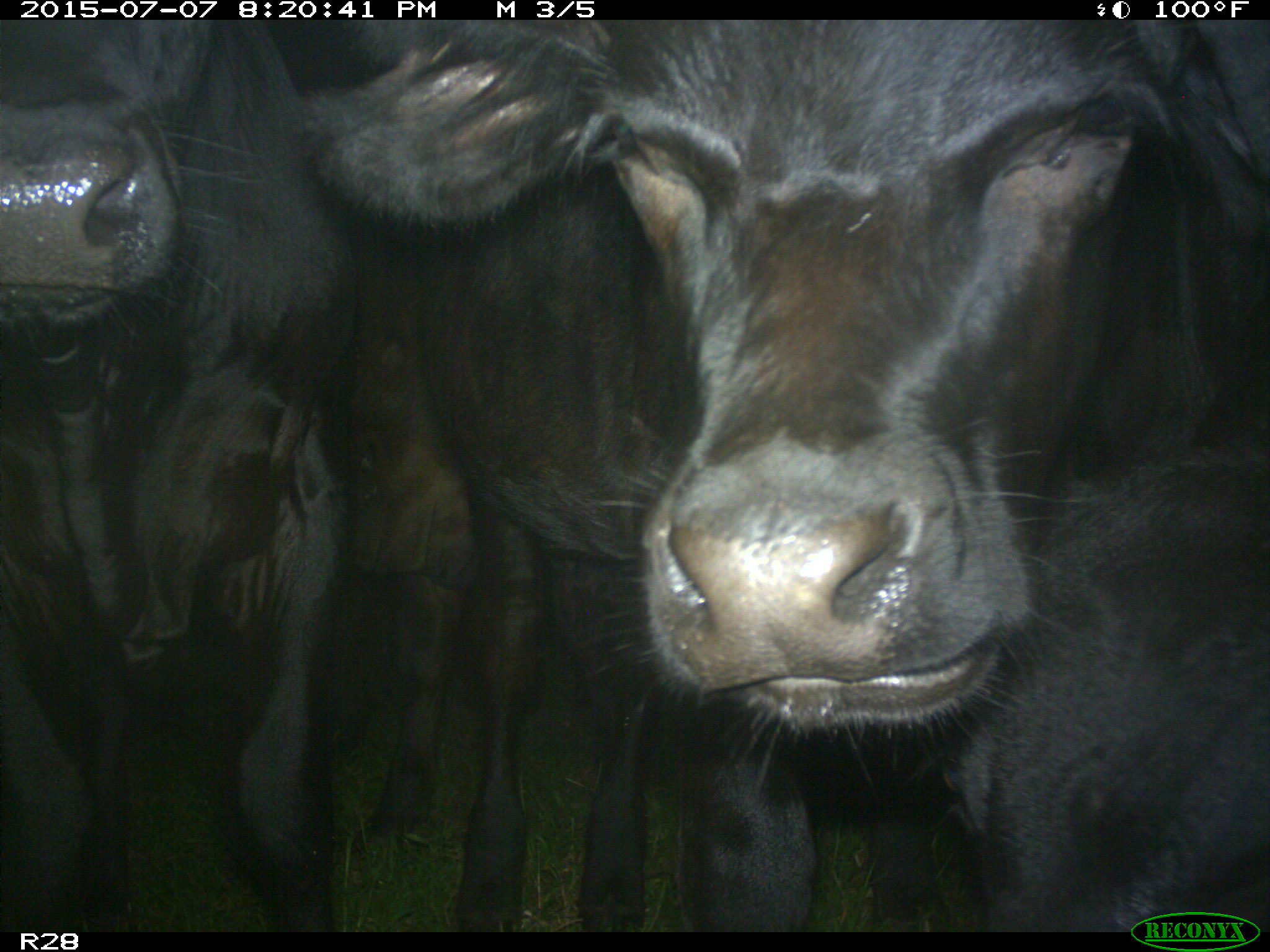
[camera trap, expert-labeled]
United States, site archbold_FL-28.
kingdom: Animalia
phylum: Chordata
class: Mammalia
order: Artiodactyla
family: Bovidae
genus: Bos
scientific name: Bos taurus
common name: domestic cow